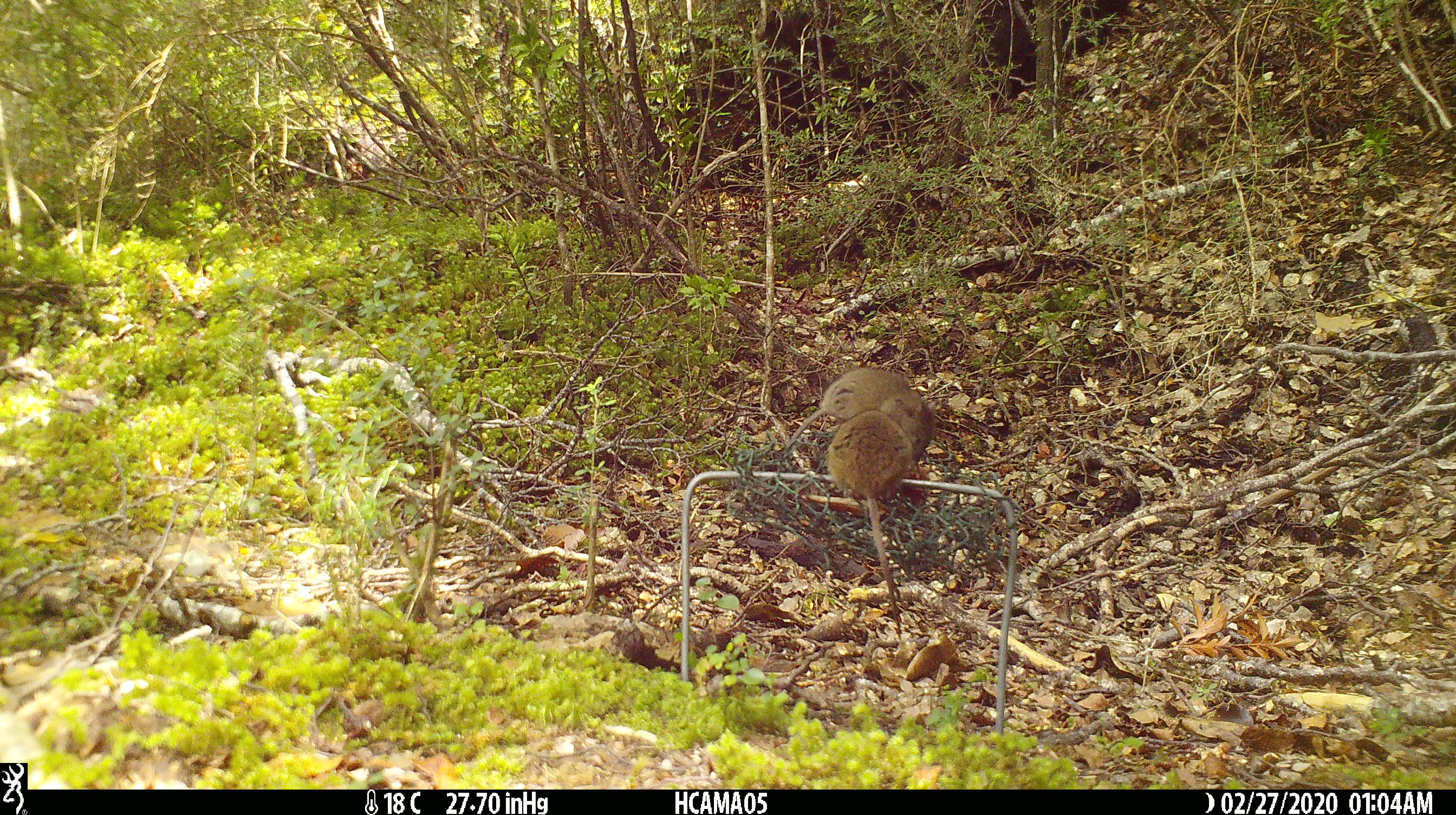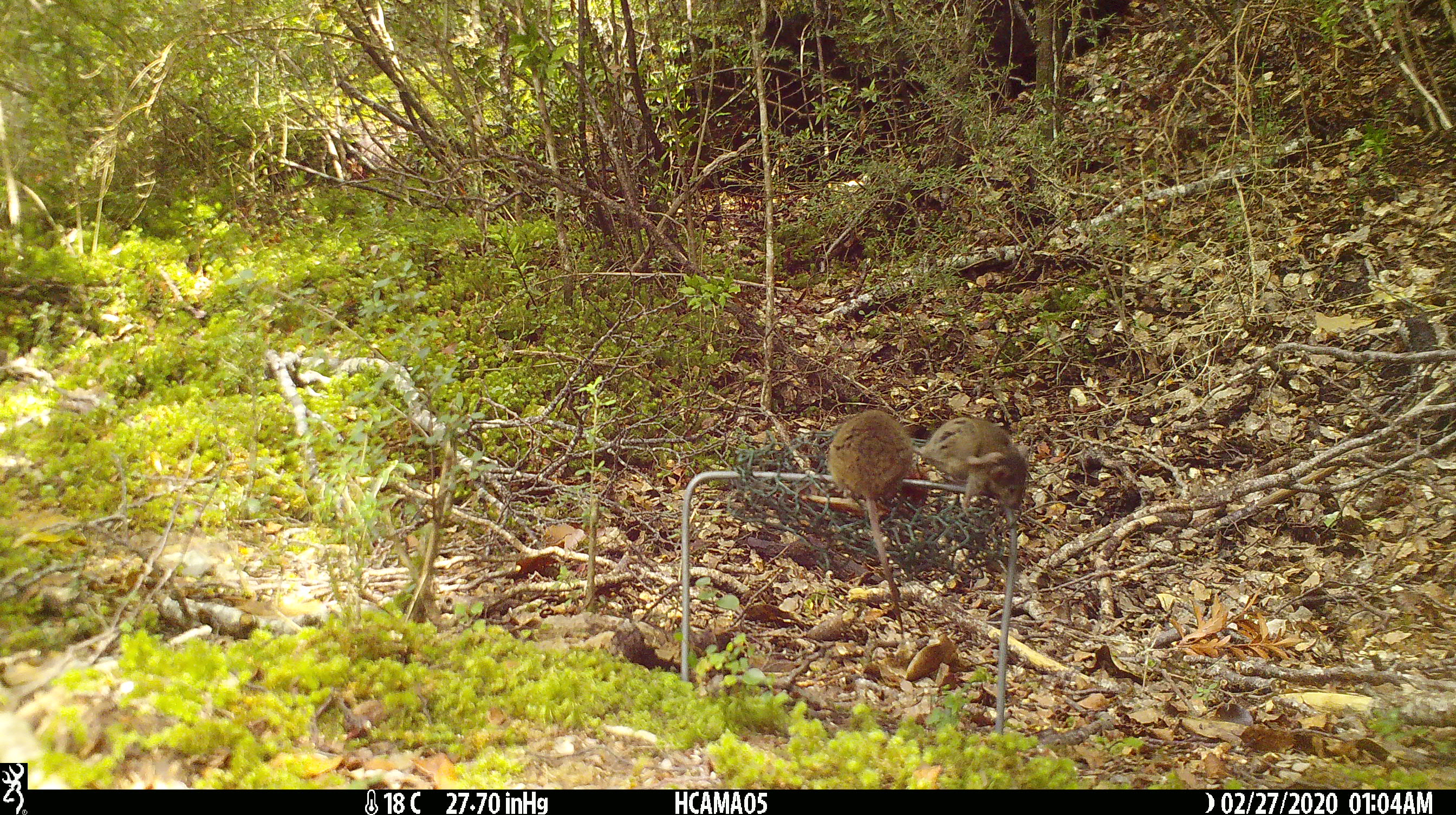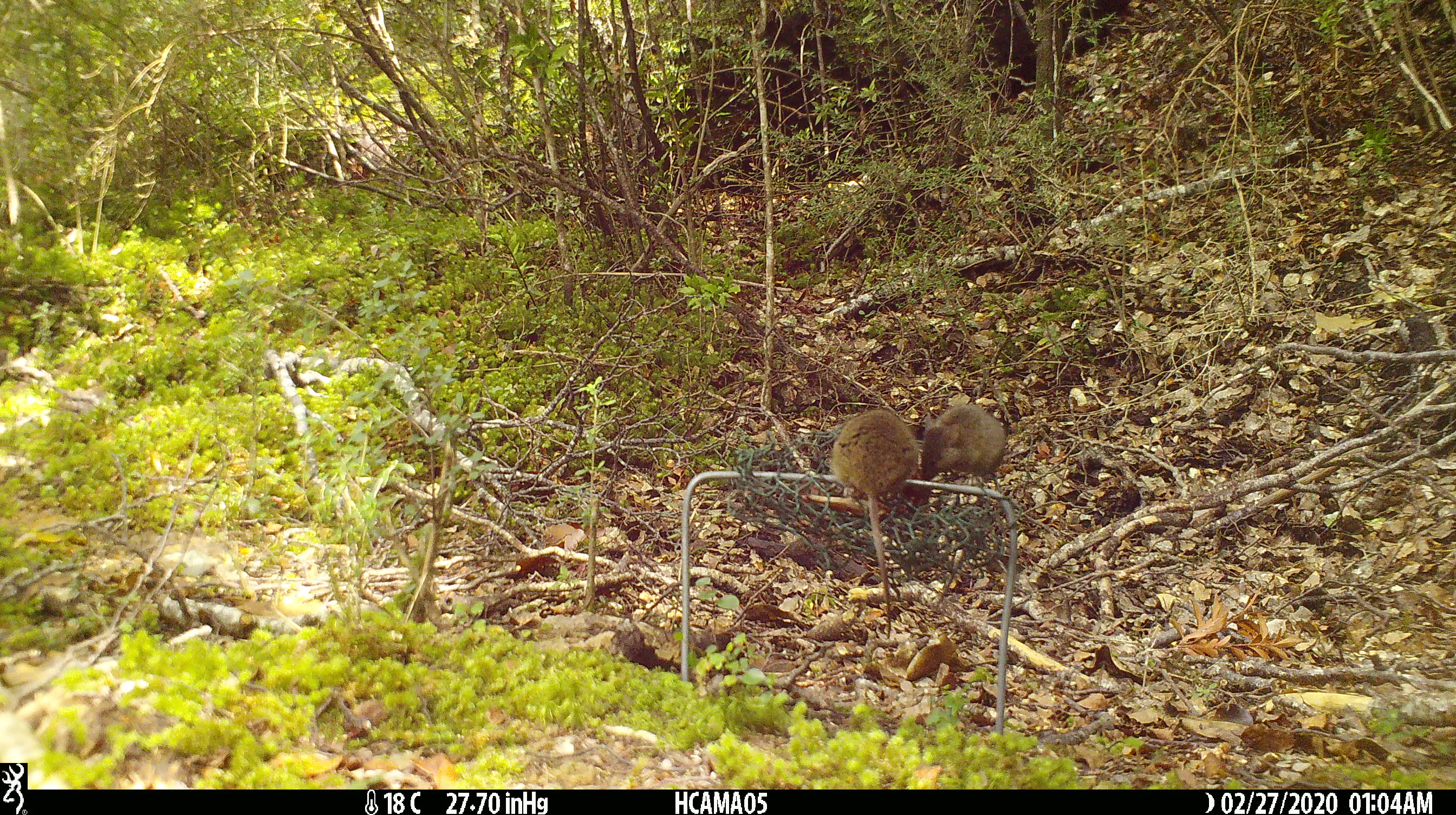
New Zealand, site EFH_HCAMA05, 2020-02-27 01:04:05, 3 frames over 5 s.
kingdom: Animalia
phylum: Chordata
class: Mammalia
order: Rodentia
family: Muridae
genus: Mus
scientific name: Mus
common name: mouse